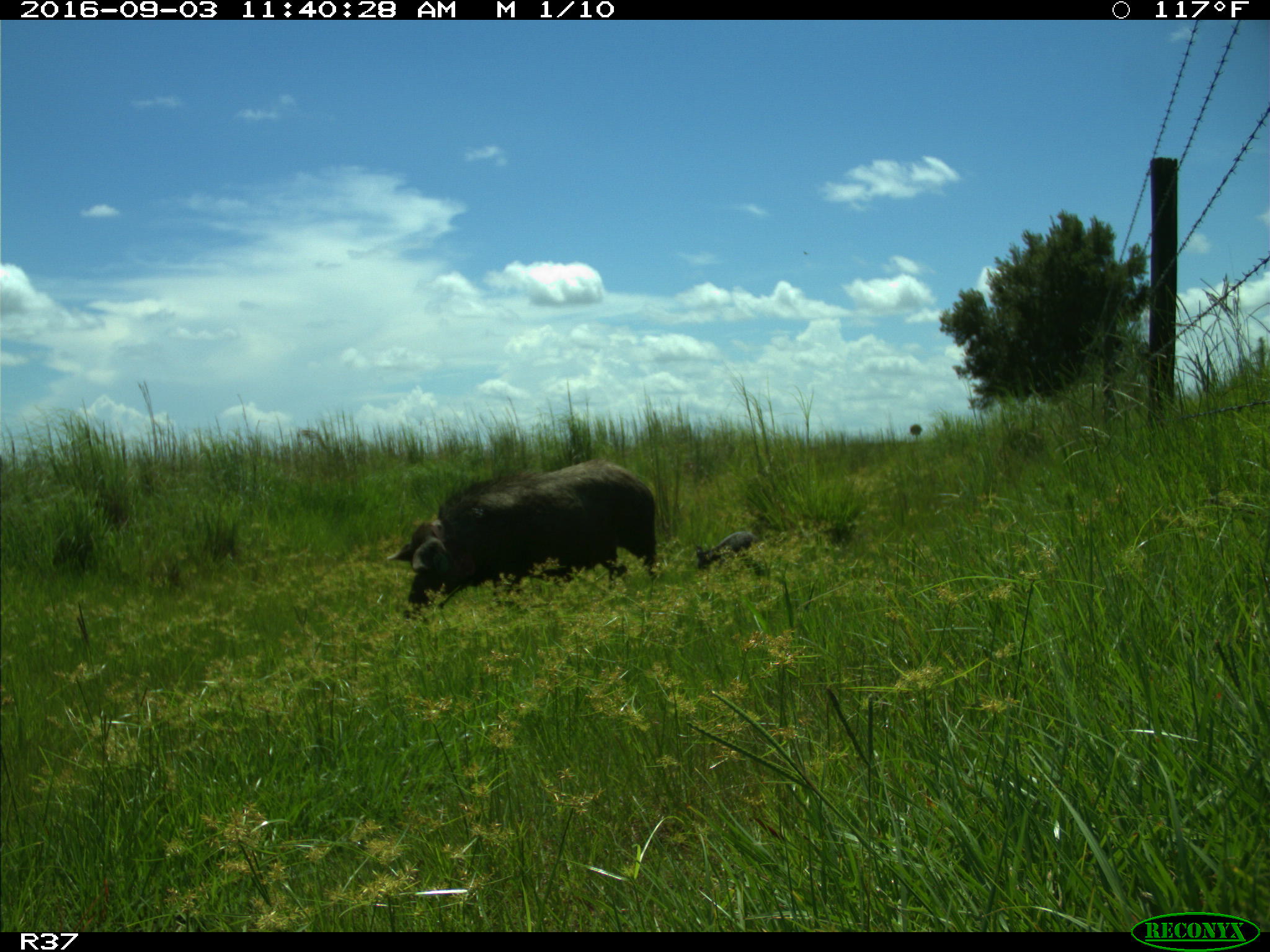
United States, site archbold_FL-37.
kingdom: Animalia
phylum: Chordata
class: Mammalia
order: Artiodactyla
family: Suidae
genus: Sus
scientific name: Sus scrofa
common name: wild boar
Sus scrofa (wild boar).